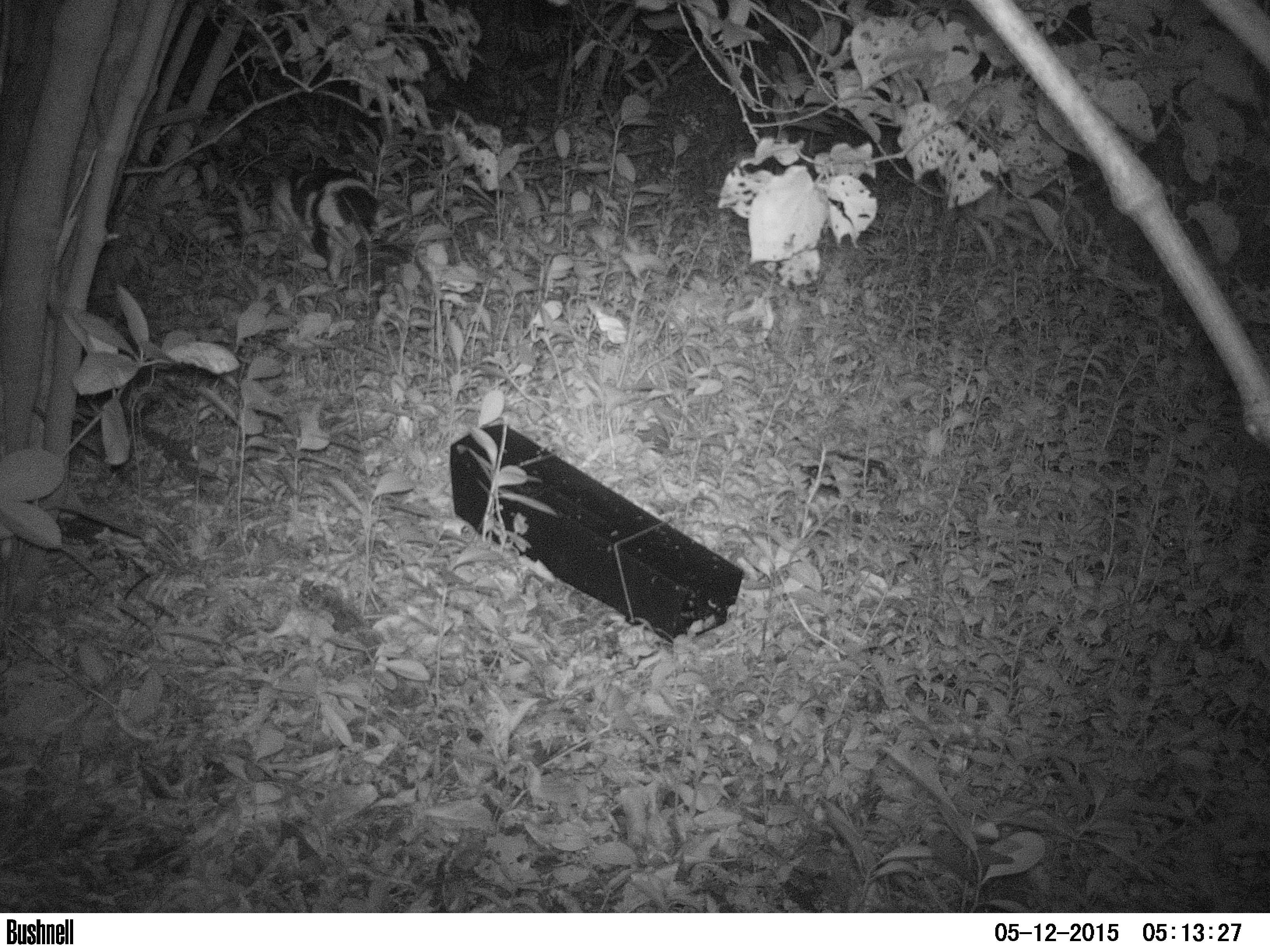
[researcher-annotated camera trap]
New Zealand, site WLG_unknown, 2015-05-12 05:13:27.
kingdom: Animalia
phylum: Chordata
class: Mammalia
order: Carnivora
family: Felidae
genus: Felis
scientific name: Felis catus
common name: domestic cat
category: cat